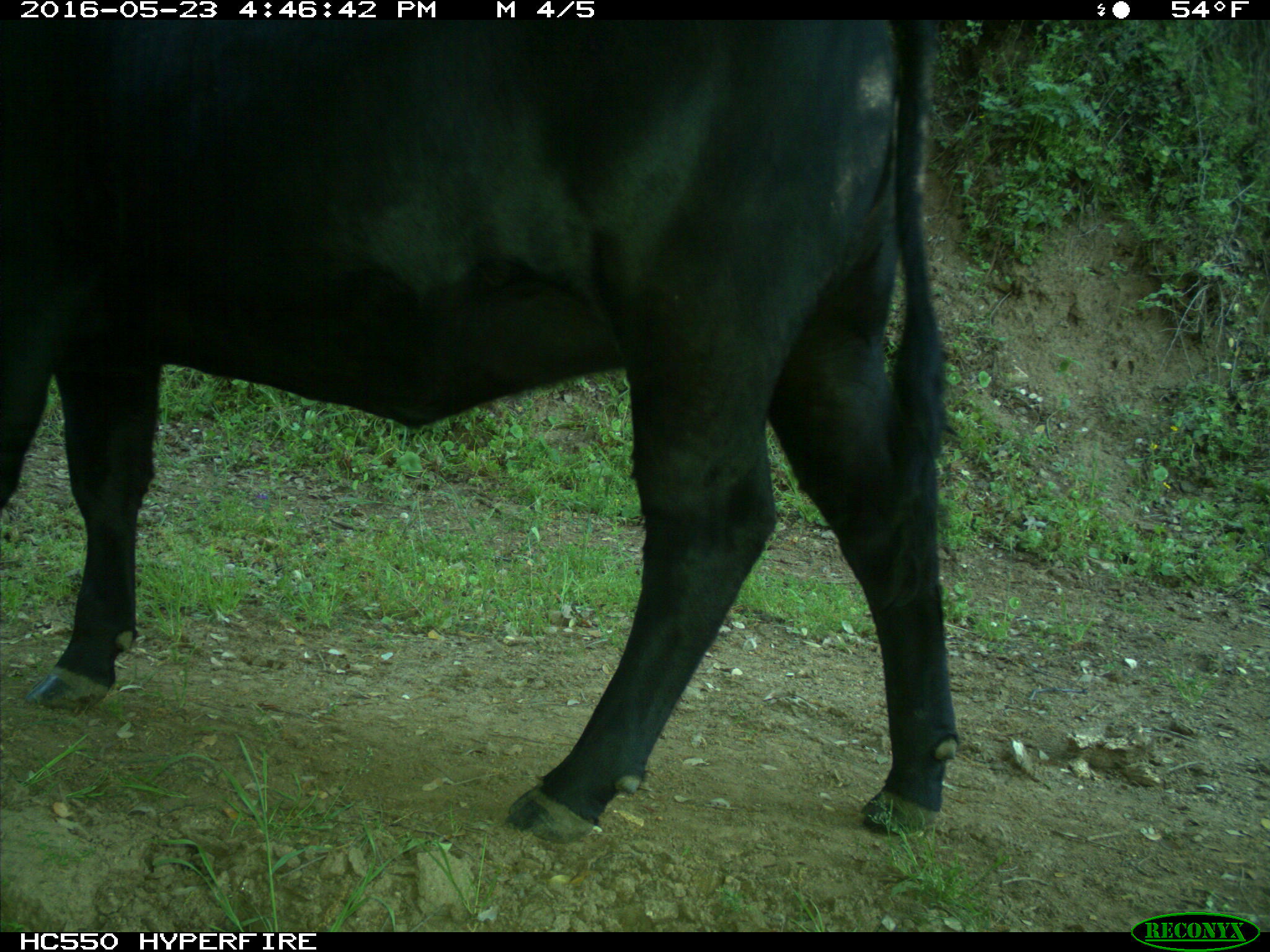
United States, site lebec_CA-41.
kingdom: Animalia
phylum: Chordata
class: Mammalia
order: Artiodactyla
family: Bovidae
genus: Bos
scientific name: Bos taurus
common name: domestic cow